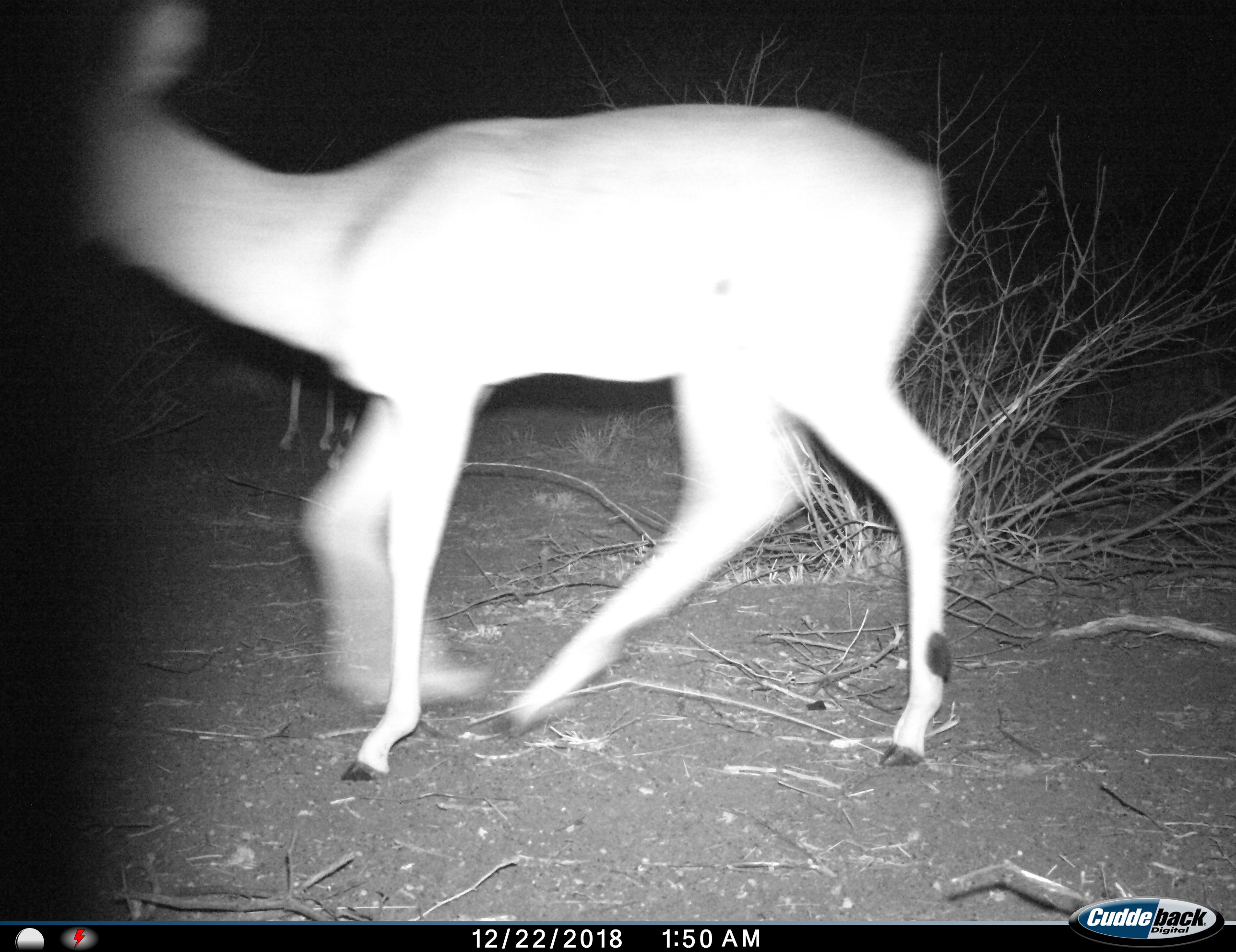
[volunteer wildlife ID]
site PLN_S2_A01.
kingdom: Animalia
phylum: Chordata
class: Mammalia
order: Artiodactyla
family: Bovidae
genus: Aepyceros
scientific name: Aepyceros melampus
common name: impala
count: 1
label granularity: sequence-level